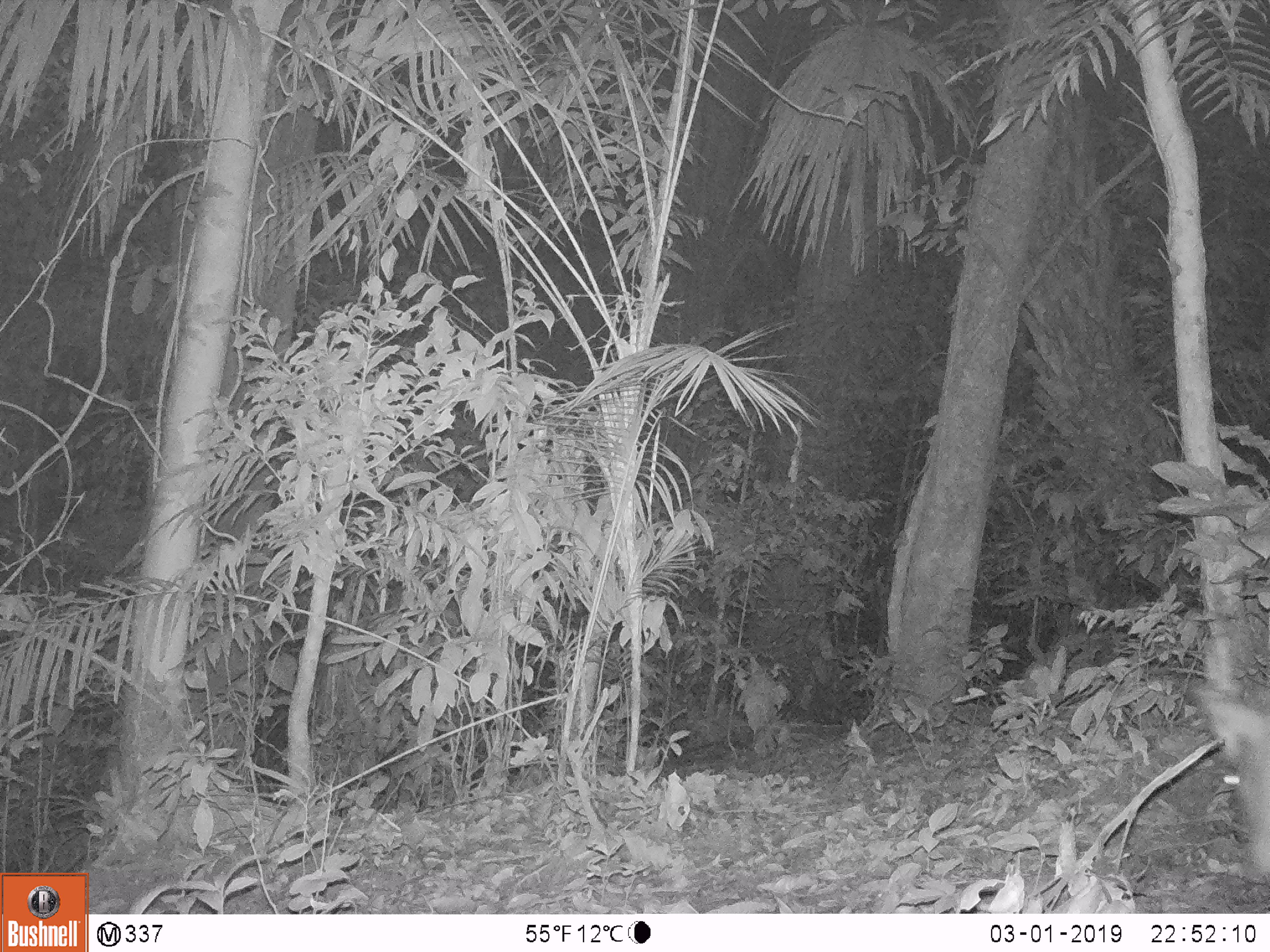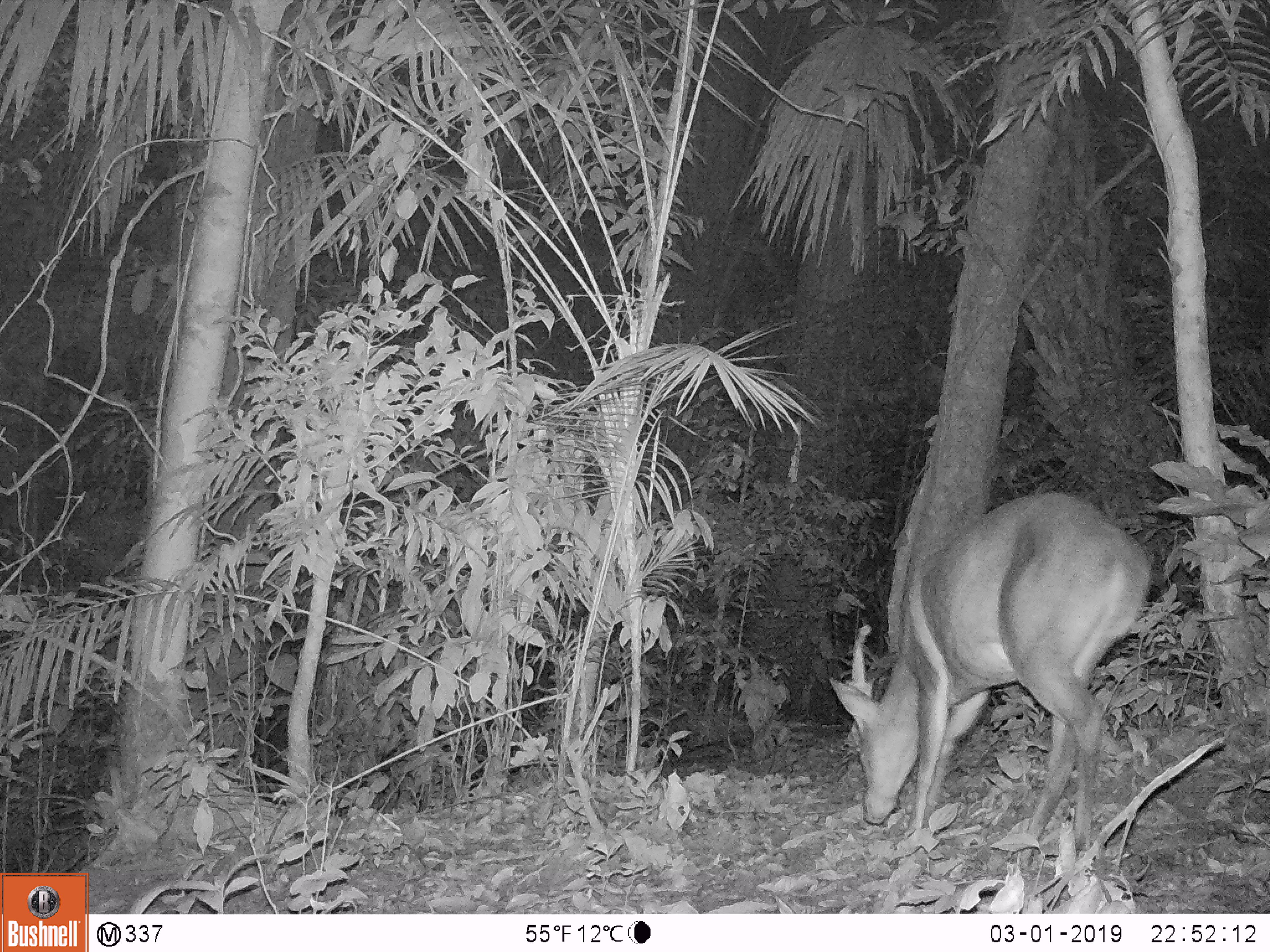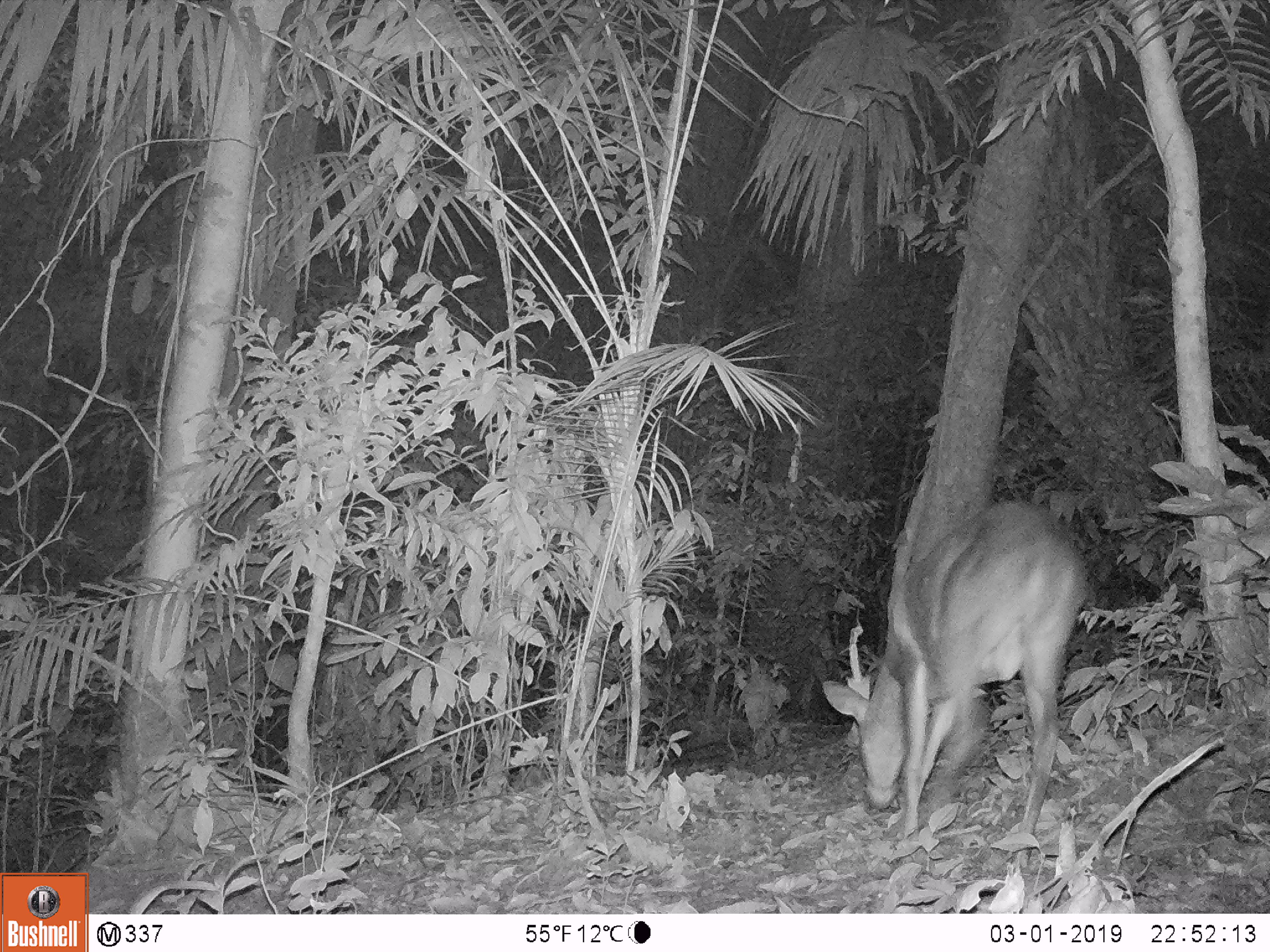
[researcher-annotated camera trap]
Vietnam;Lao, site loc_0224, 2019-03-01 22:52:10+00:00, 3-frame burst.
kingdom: Animalia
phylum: Chordata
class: Mammalia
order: Artiodactyla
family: Cervidae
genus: Muntiacus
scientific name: Muntiacus vuquangensis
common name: large-antlered muntjac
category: large antlered muntjac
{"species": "large antlered muntjac (large-antlered muntjac) (Muntiacus vuquangensis)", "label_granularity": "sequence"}